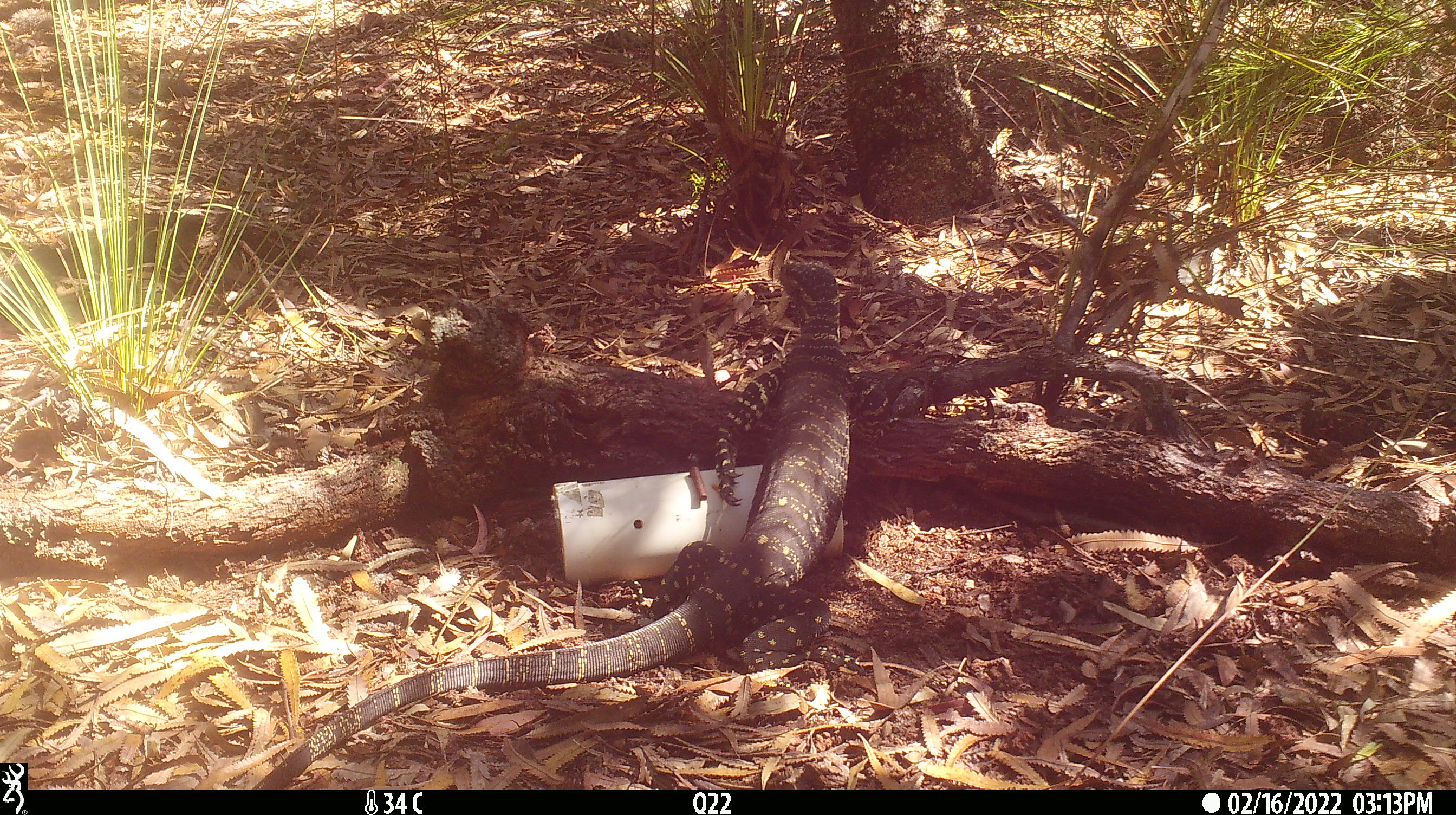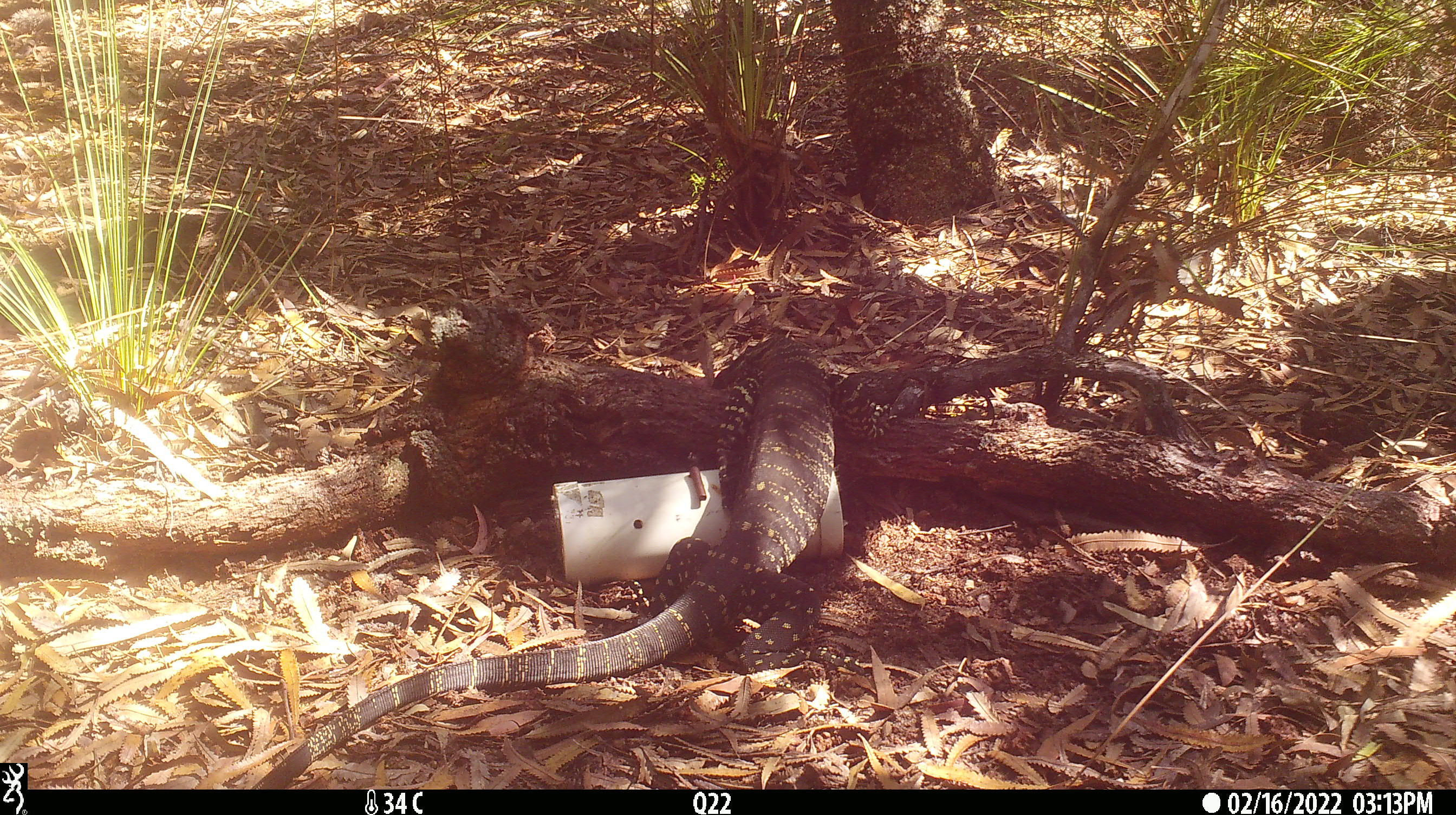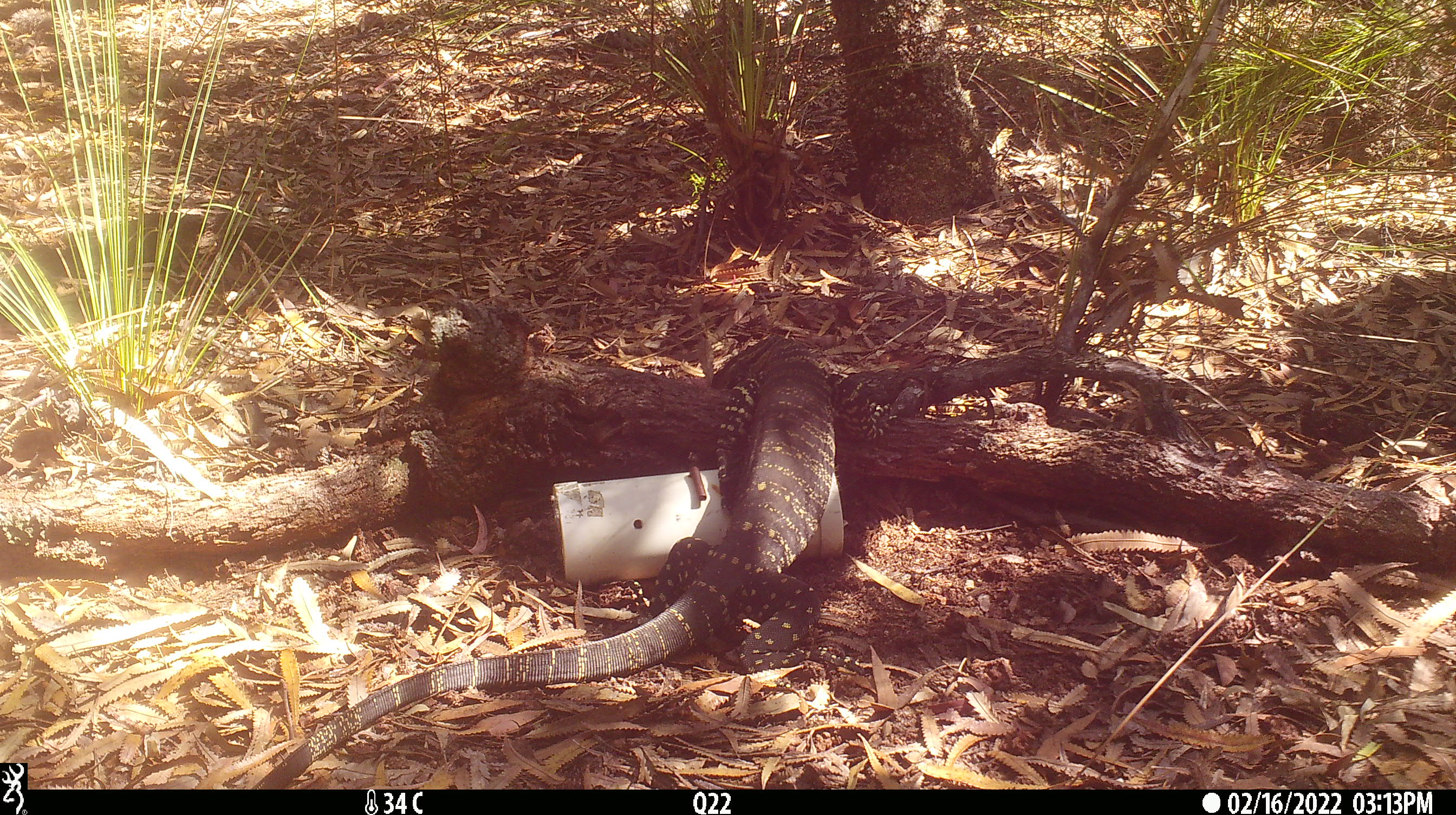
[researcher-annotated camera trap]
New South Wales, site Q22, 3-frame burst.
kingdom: Animalia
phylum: Chordata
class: Reptilia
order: Squamata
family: Varanidae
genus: Varanus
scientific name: Varanus varius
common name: lace monitor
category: goanna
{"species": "goanna (lace monitor) (Varanus varius)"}